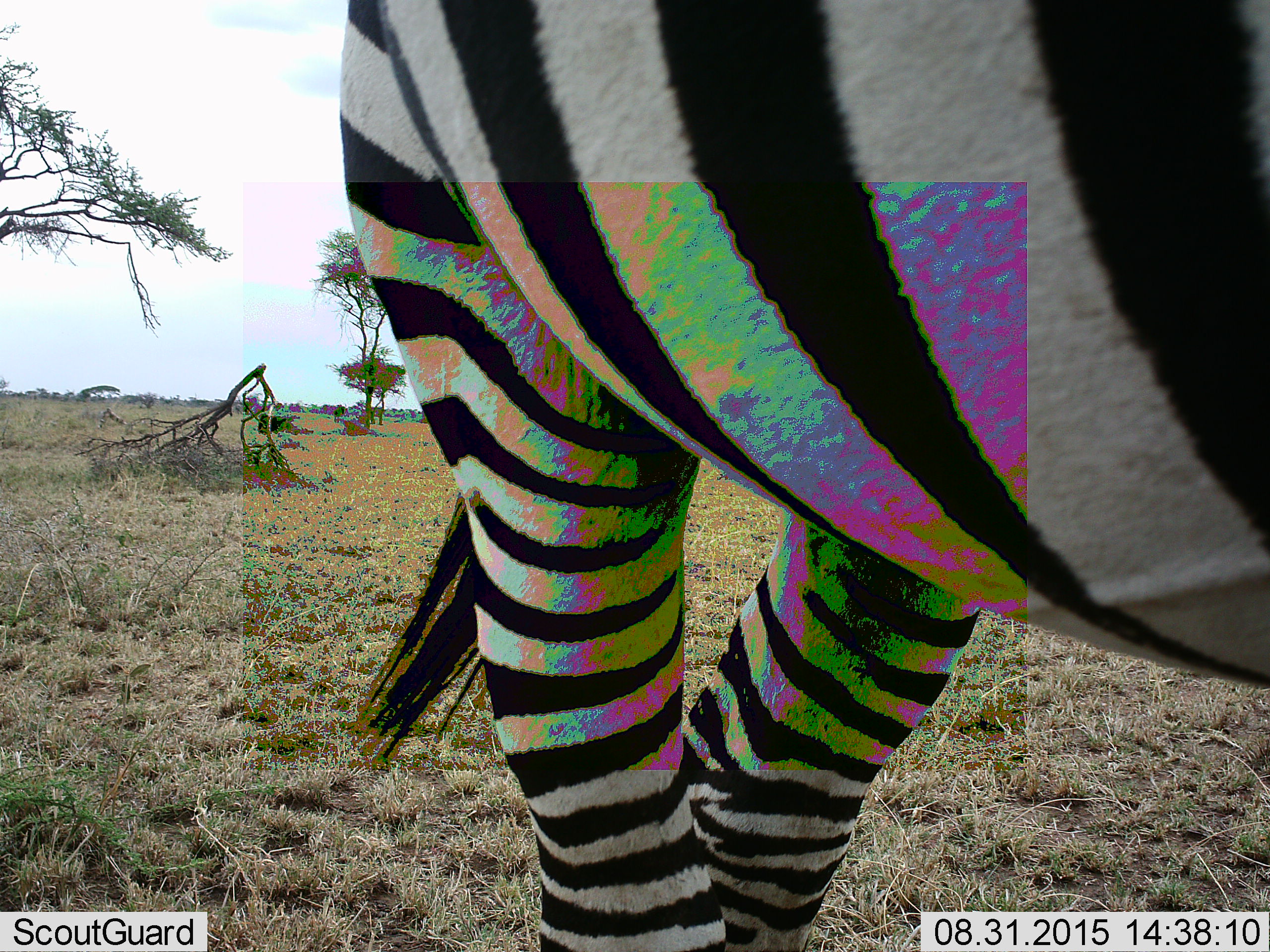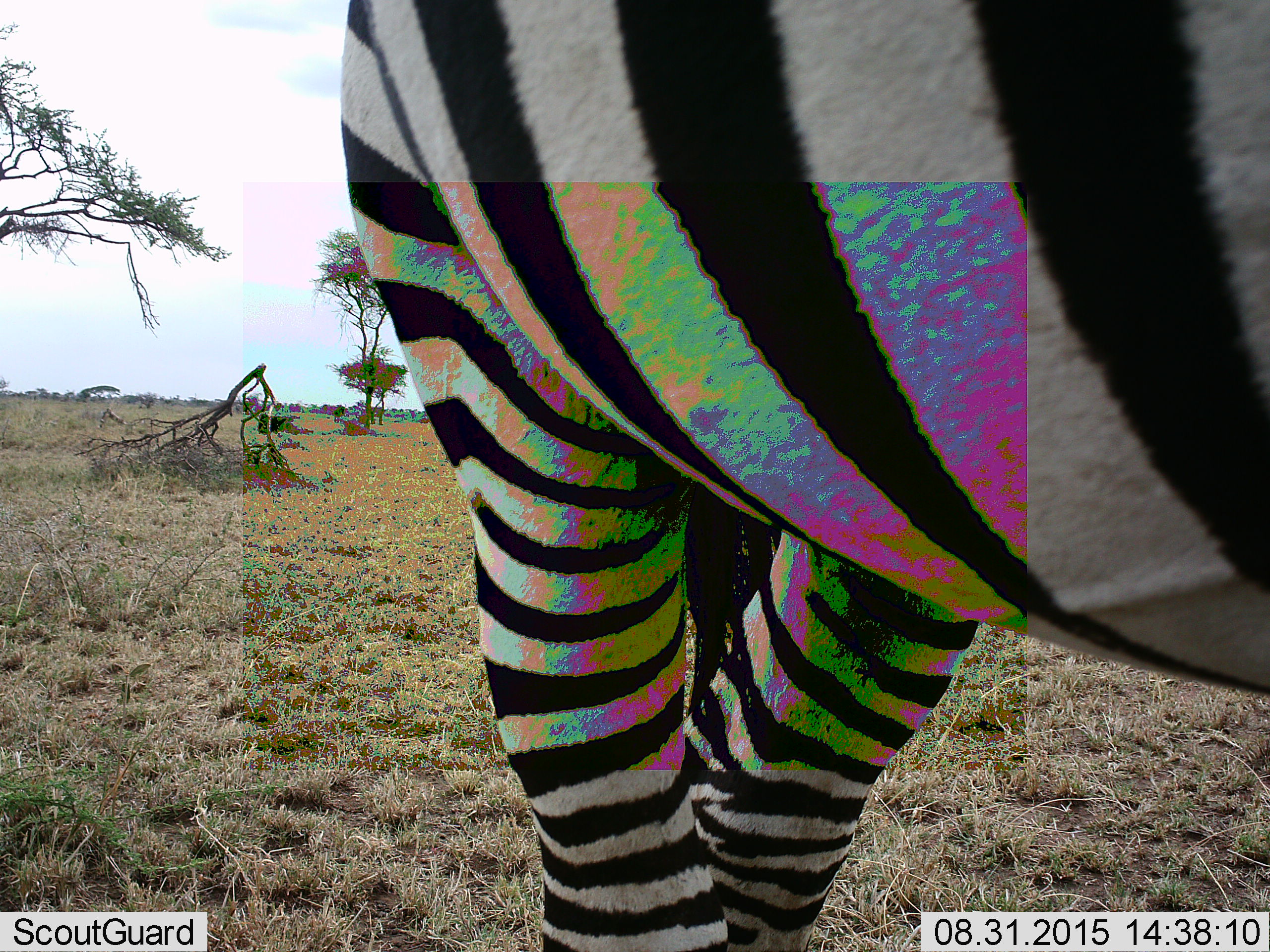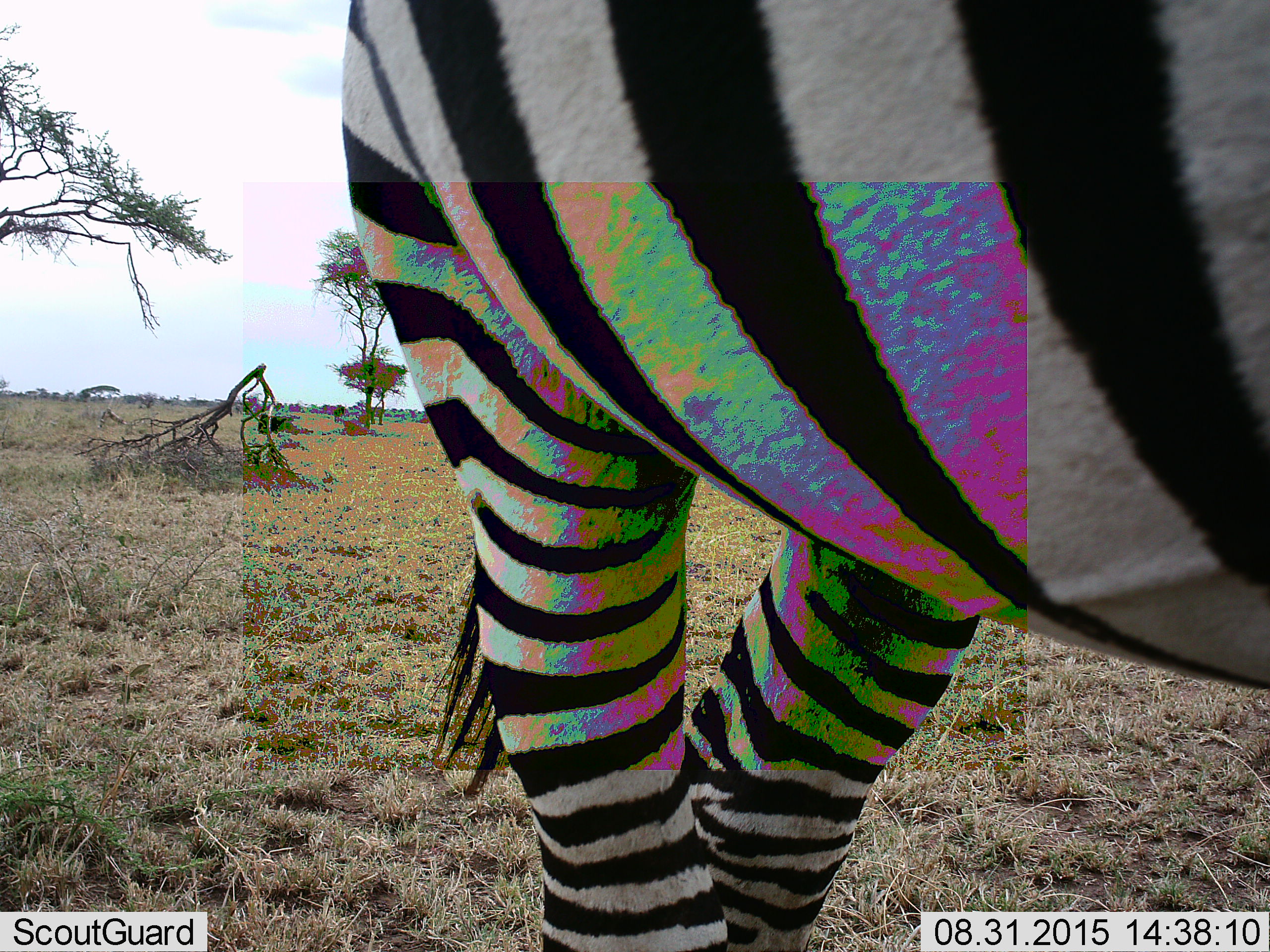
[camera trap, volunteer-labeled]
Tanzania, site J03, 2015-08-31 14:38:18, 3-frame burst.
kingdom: Animalia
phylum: Chordata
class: Mammalia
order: Perissodactyla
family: Equidae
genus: Equus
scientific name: Equus quagga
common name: plains zebra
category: zebra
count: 1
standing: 80%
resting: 0%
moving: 20%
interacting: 0%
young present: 0%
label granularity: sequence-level